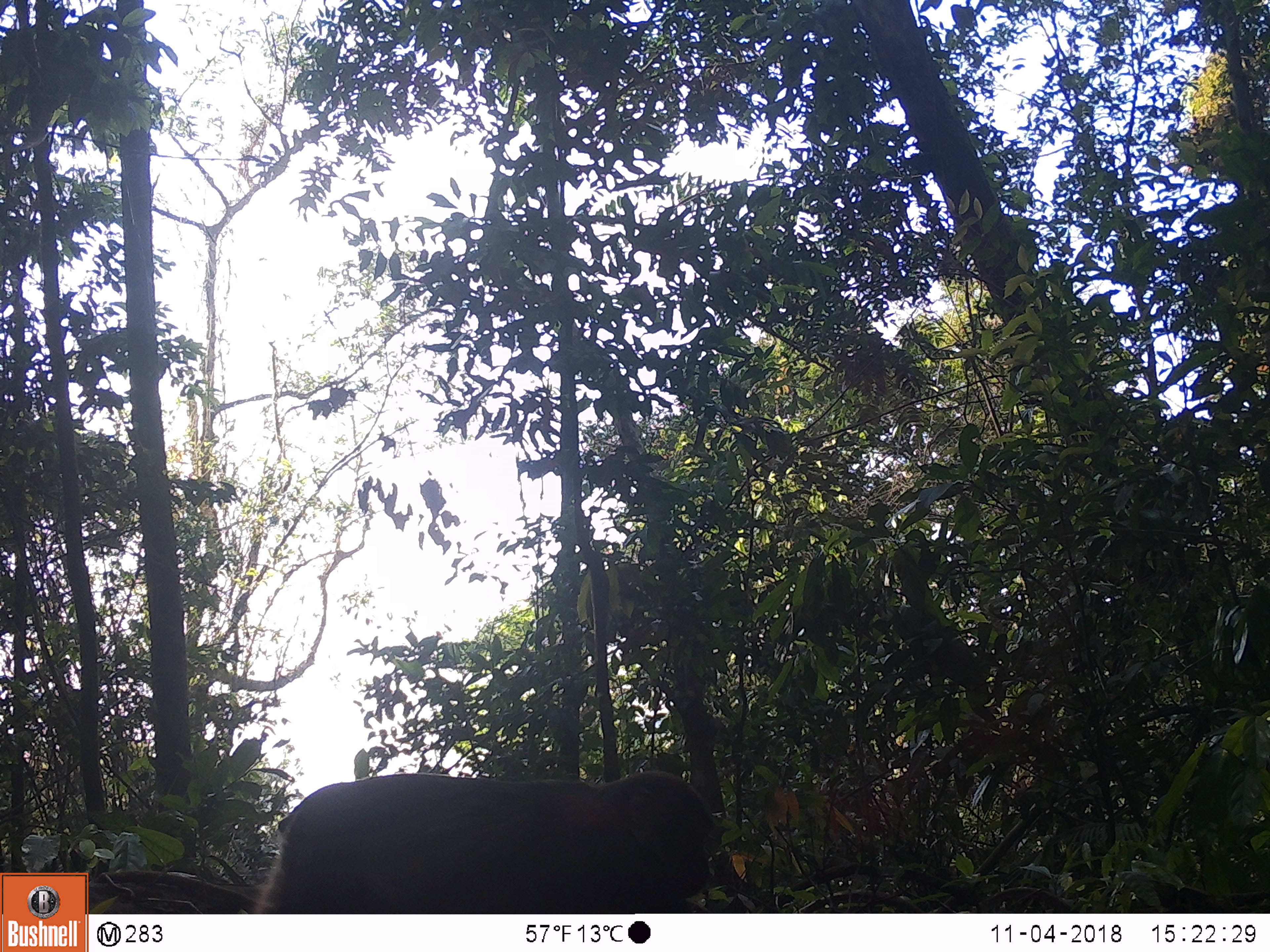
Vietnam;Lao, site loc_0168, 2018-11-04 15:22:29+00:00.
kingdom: Animalia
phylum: Chordata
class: Mammalia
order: Primates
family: Cercopithecidae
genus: Macaca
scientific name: Macaca arctoides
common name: stump-tailed macaque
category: stump tailed macaque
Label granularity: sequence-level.